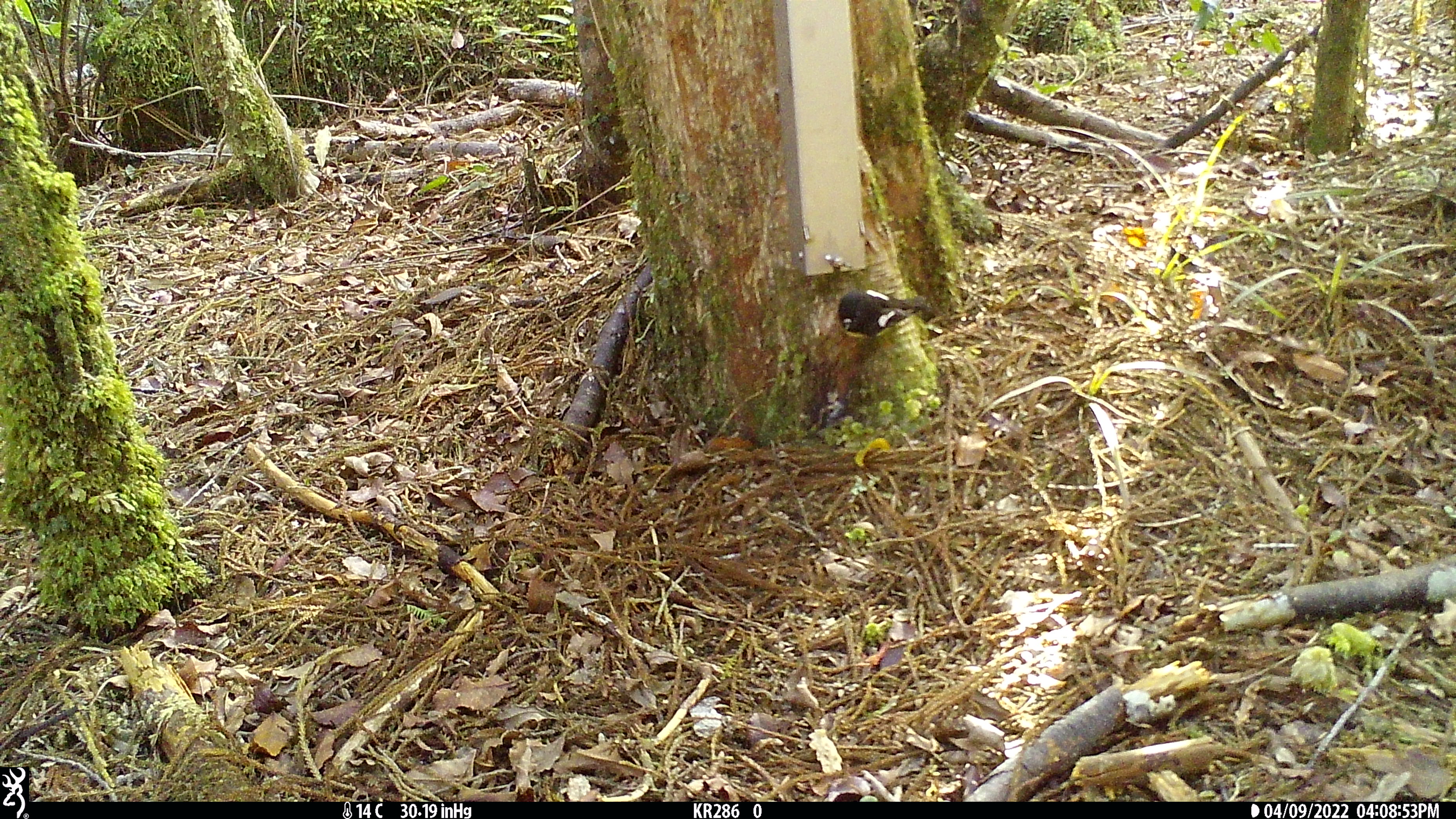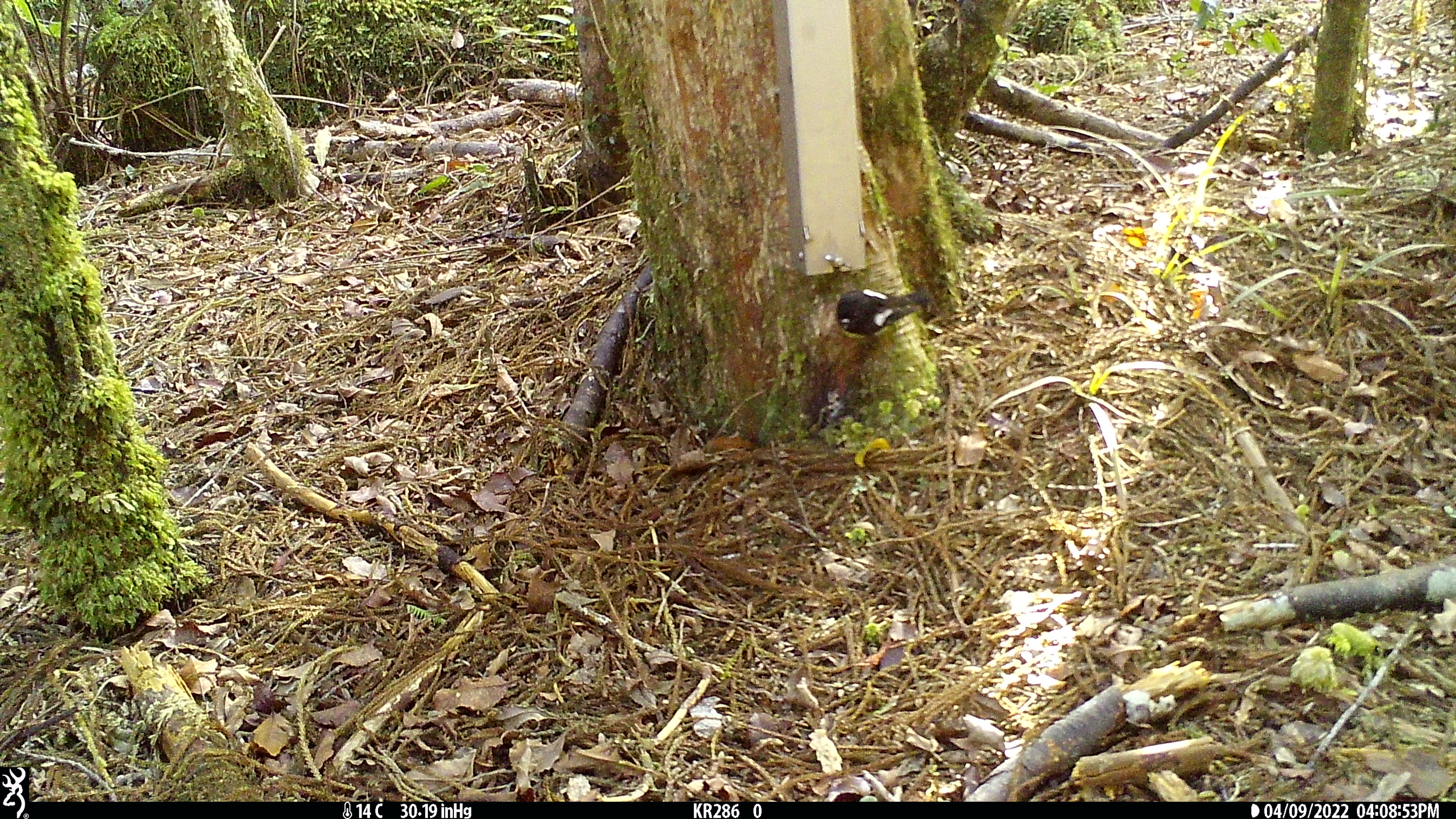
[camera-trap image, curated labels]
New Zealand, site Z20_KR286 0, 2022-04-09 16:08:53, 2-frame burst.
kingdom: Animalia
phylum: Chordata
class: Aves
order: Passeriformes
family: Petroicidae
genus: Petroica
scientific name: Petroica macrocephala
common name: tomtit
Tomtit (Petroica macrocephala).